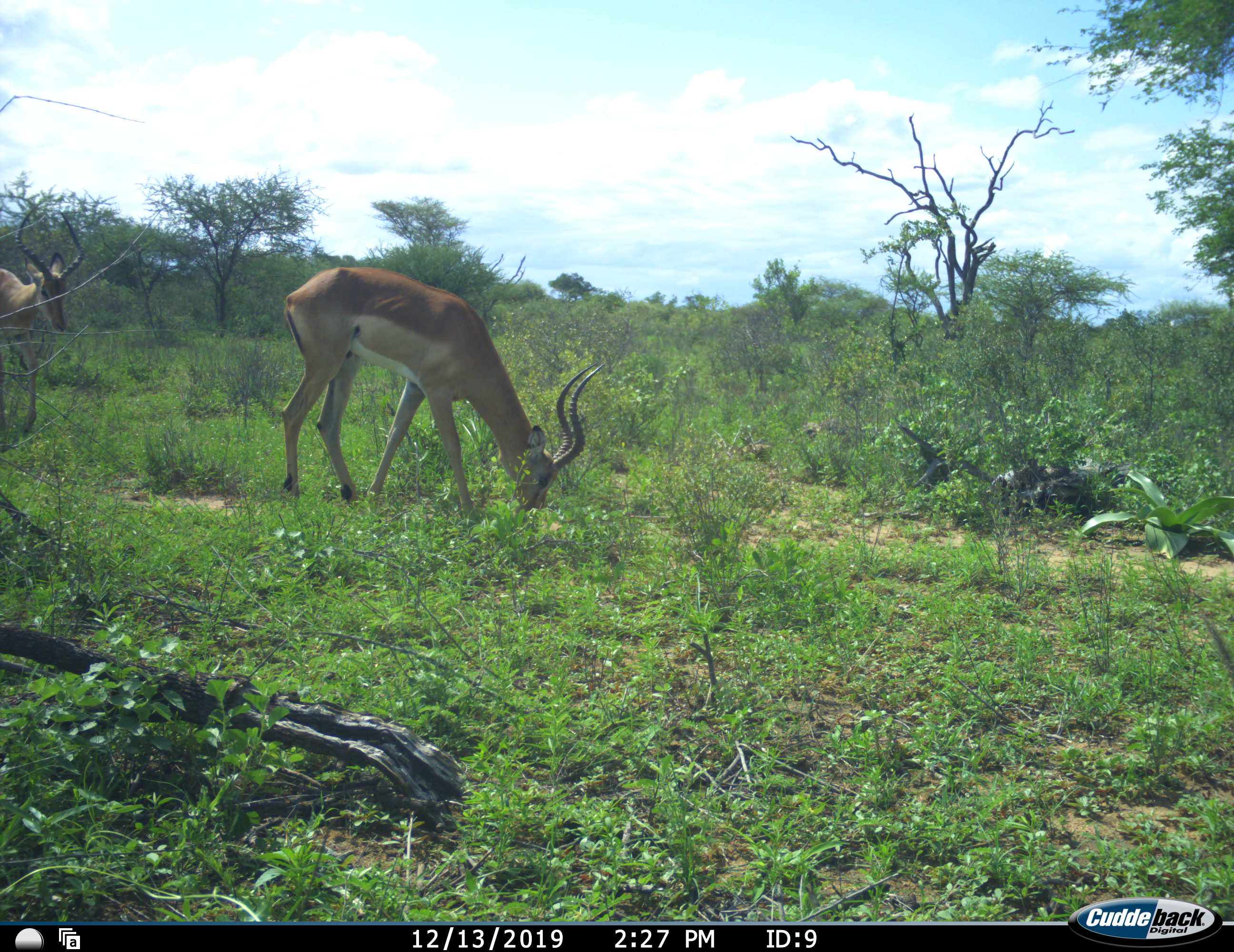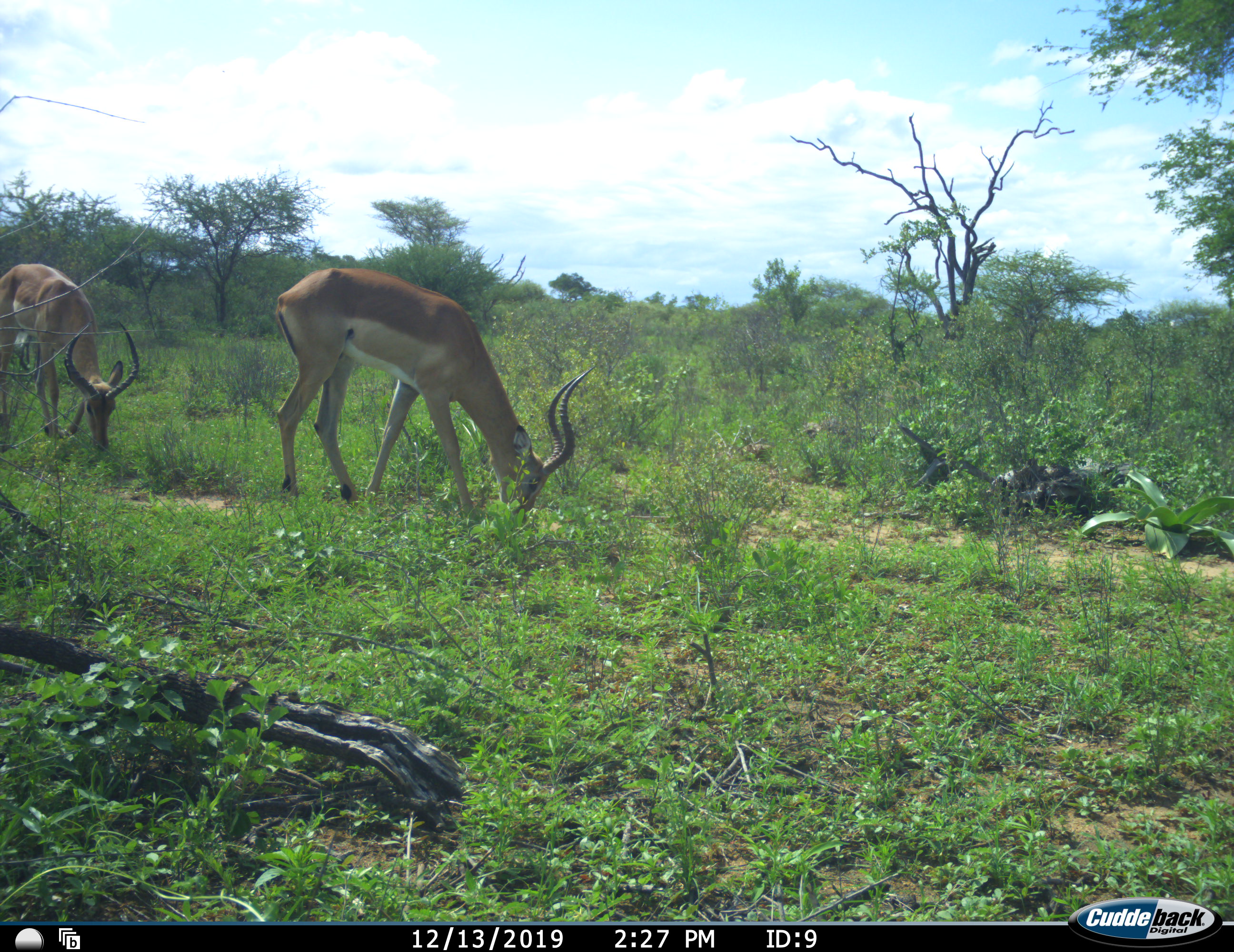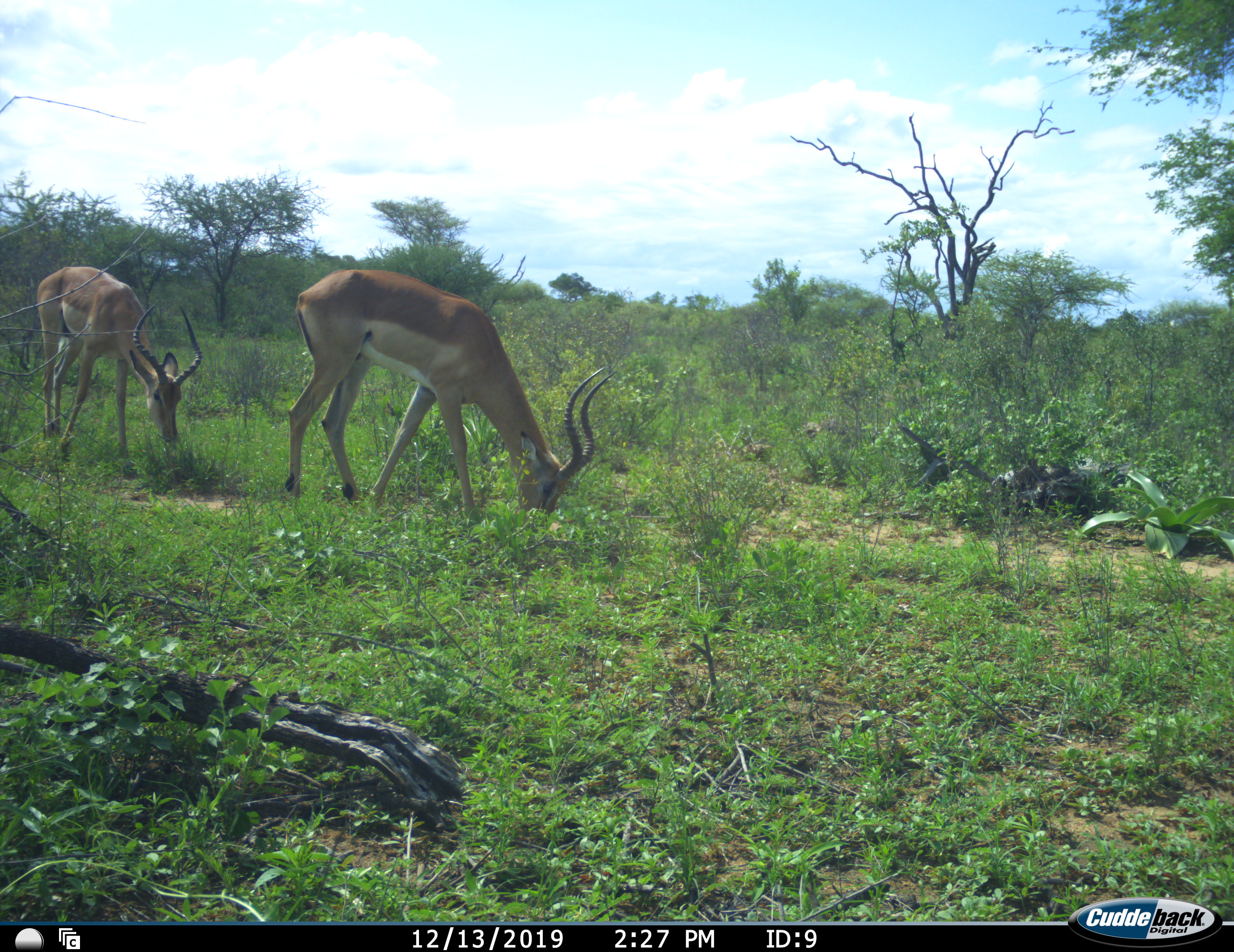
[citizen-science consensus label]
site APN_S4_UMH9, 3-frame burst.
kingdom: Animalia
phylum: Chordata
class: Mammalia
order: Artiodactyla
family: Bovidae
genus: Aepyceros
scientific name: Aepyceros melampus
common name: impala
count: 2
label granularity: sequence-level